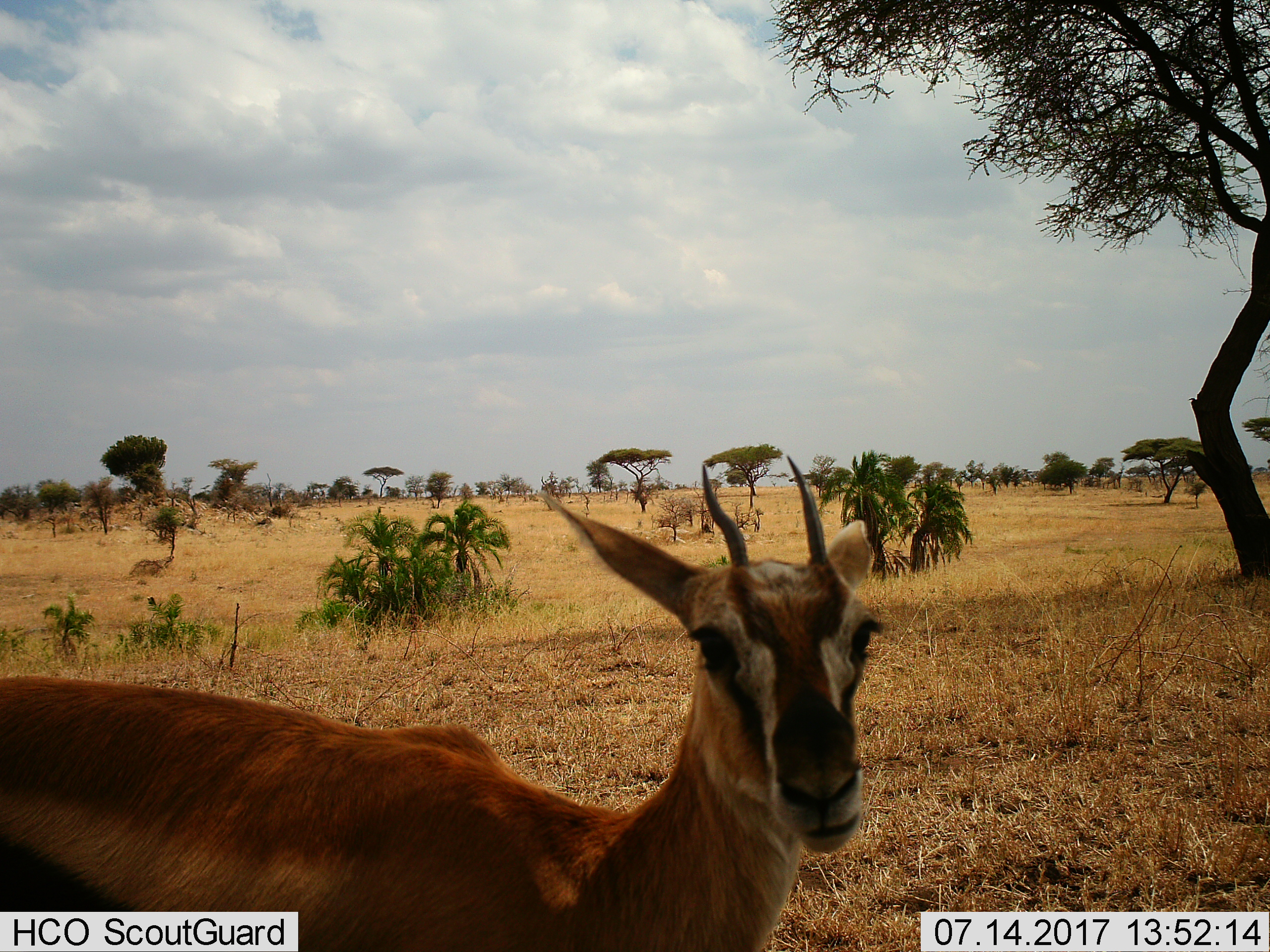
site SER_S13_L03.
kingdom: Animalia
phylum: Chordata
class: Mammalia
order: Artiodactyla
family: Bovidae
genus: Eudorcas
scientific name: Eudorcas thomsonii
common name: thomson's gazelle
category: gazellethomsons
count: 1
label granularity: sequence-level